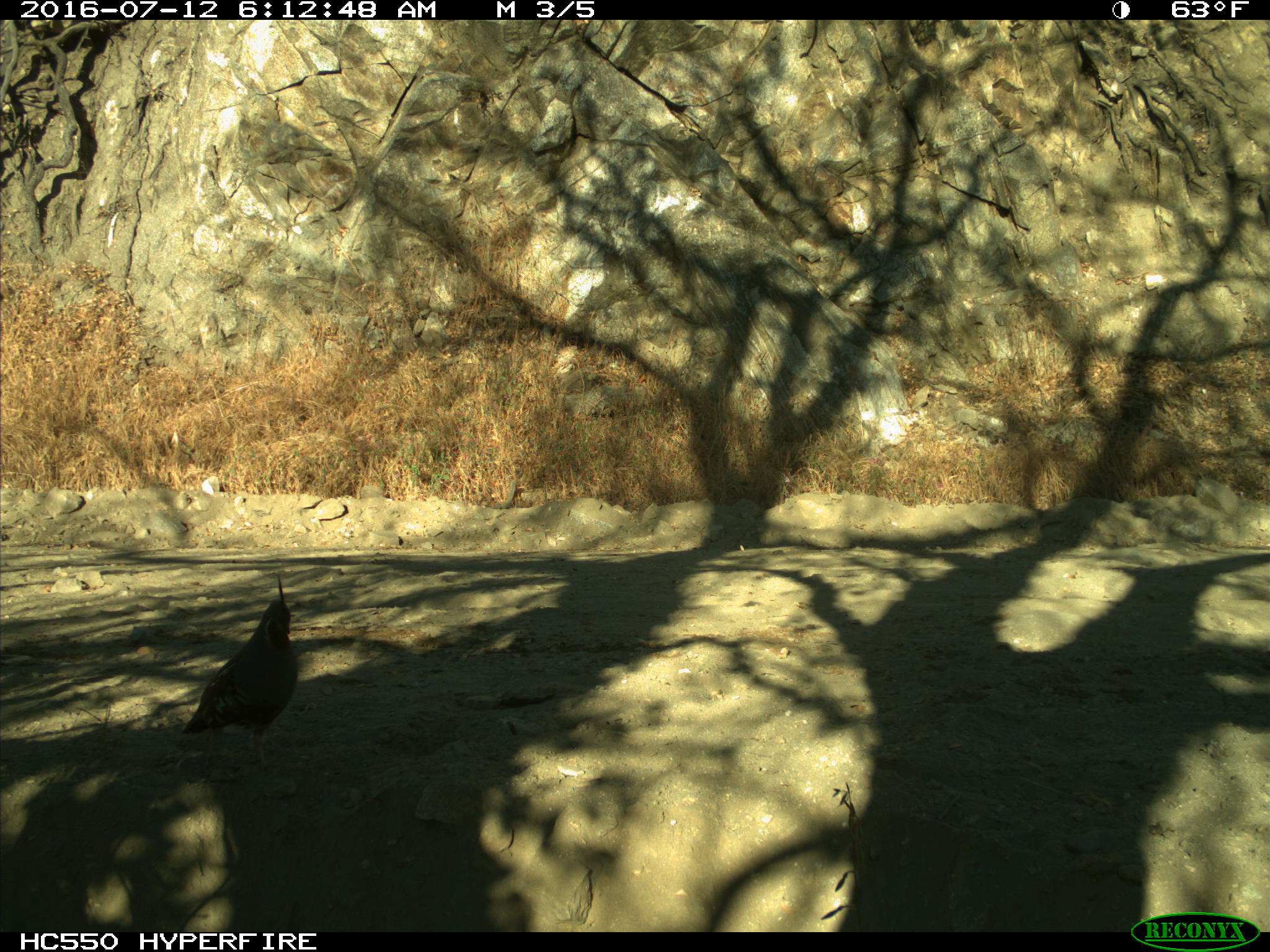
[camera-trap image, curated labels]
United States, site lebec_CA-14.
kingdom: Animalia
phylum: Chordata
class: Aves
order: Galliformes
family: Odontophoridae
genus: Callipepla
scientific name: Callipepla californica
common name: california quail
Callipepla californica (california quail).